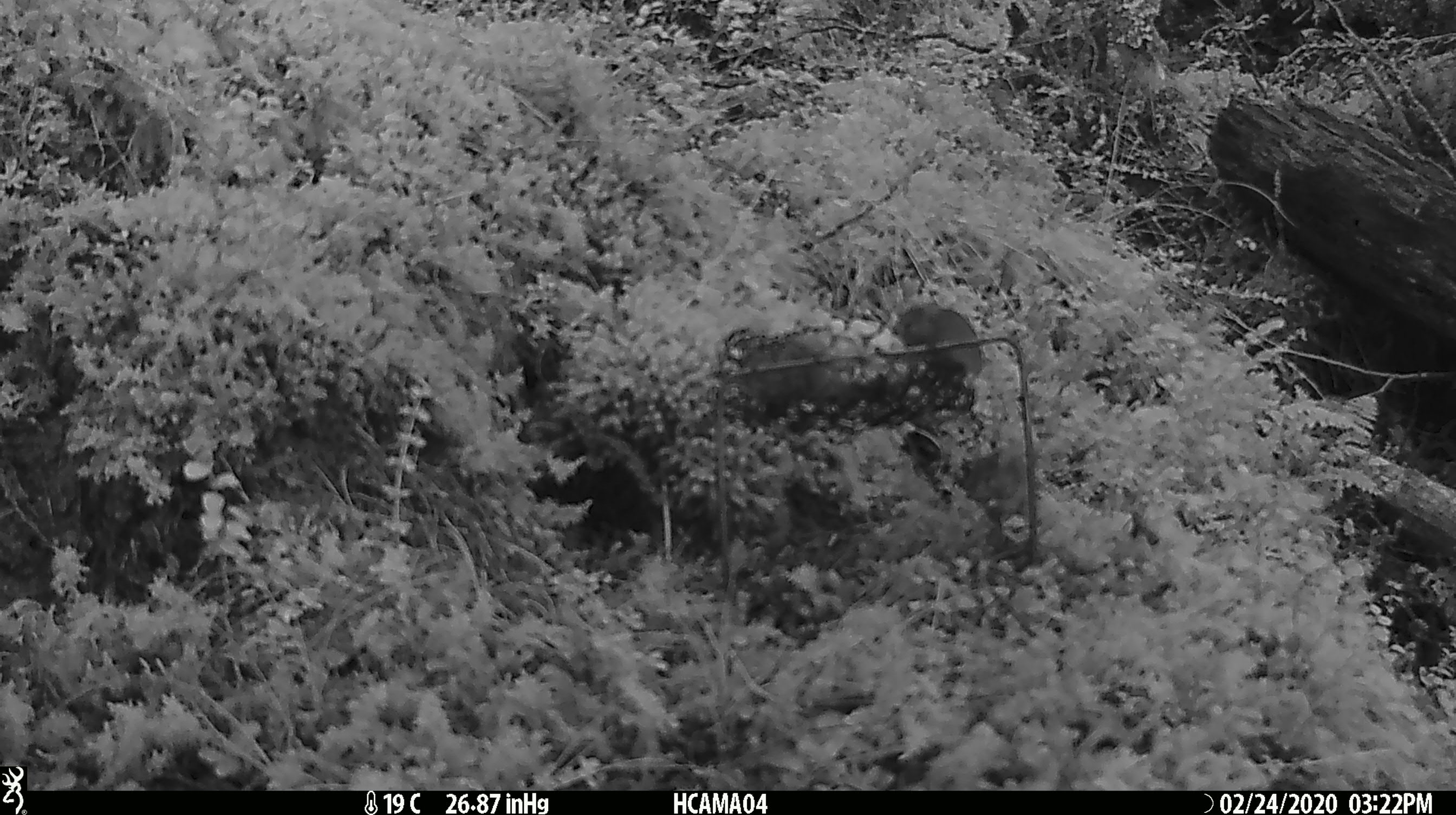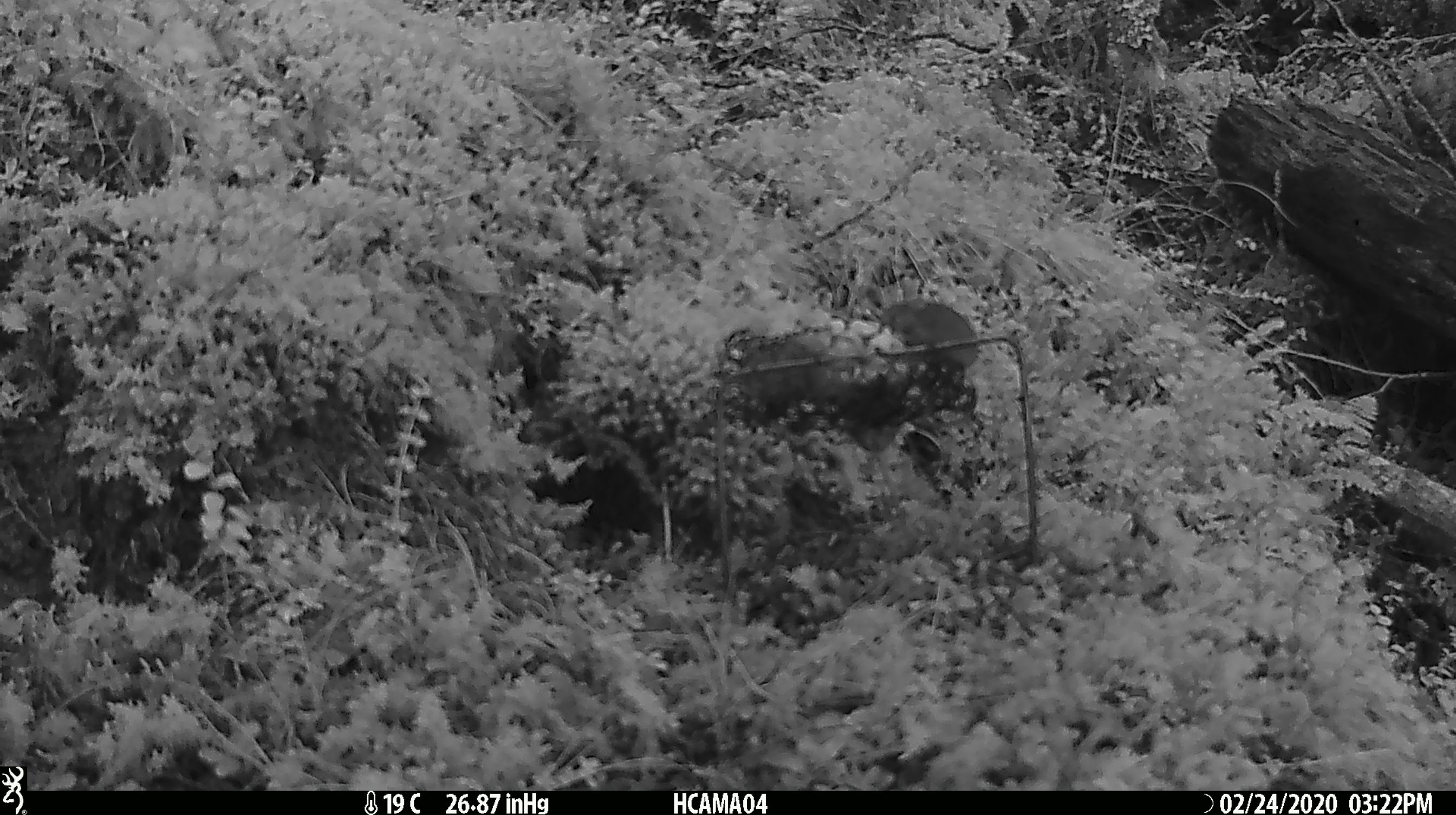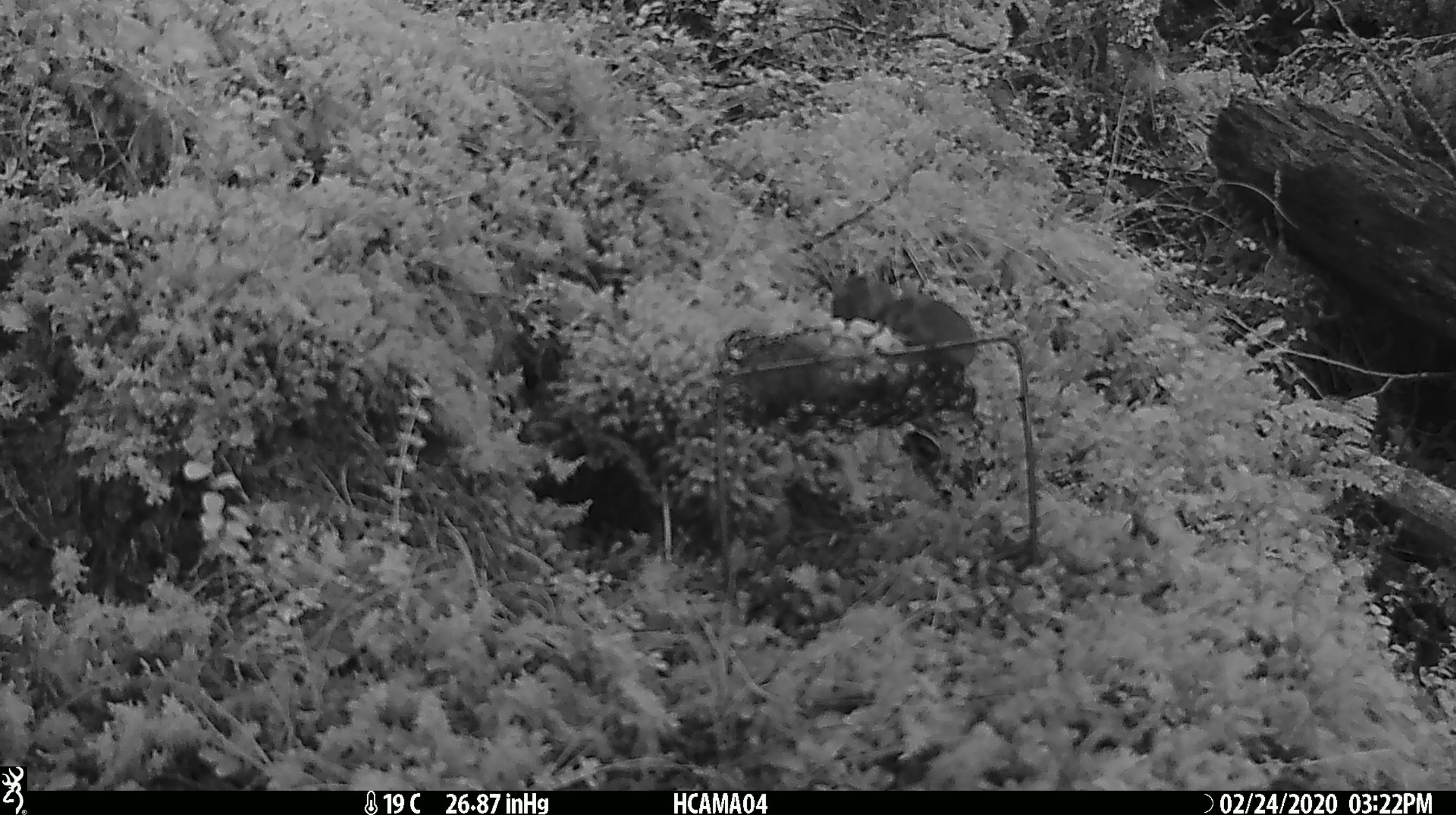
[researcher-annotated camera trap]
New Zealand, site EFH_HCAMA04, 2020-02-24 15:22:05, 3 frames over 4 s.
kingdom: Animalia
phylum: Chordata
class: Mammalia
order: Rodentia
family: Muridae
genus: Mus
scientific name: Mus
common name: mouse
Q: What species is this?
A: Mouse (Mus).